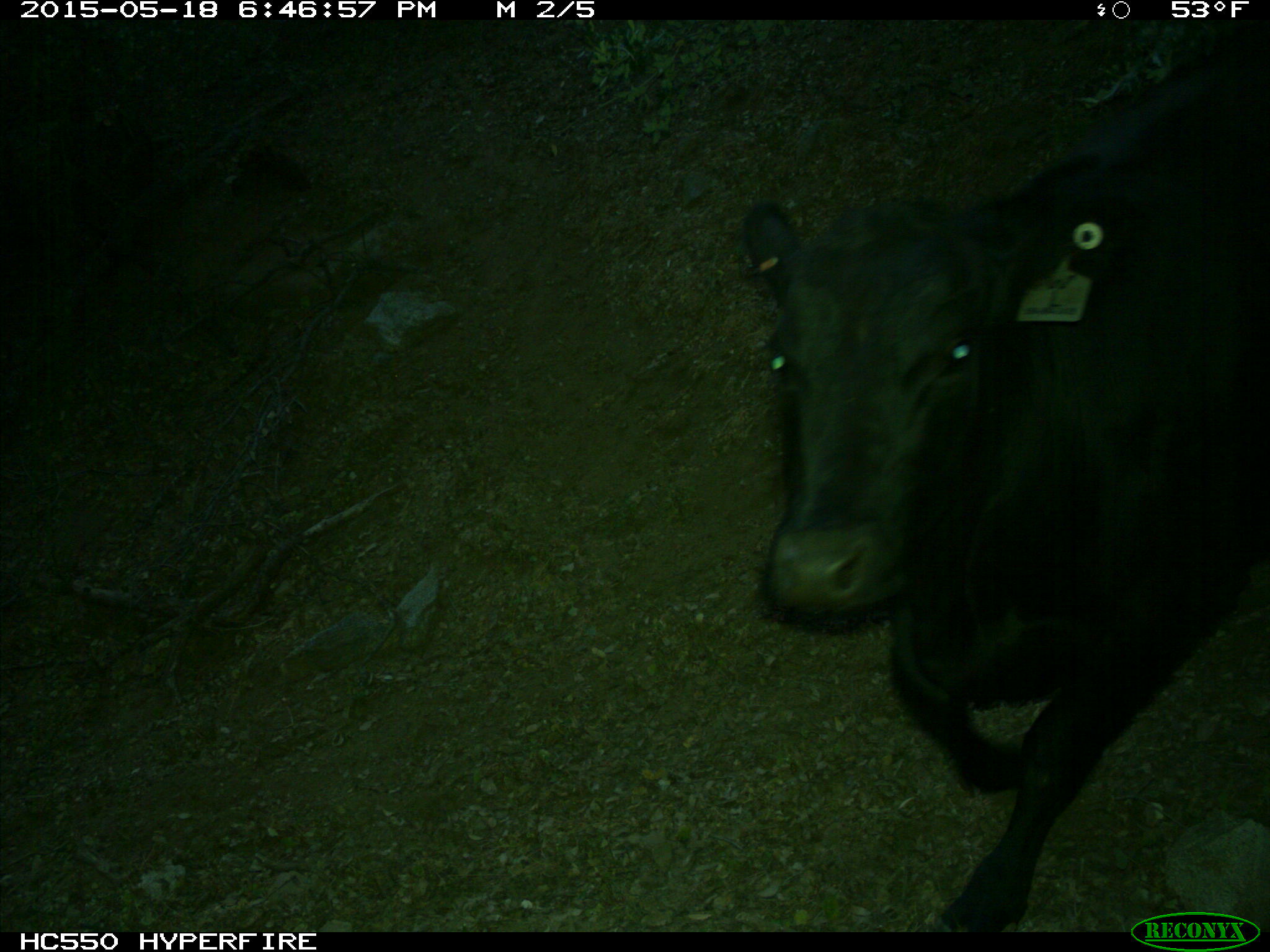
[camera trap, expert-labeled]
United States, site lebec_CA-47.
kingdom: Animalia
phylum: Chordata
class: Mammalia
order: Artiodactyla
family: Bovidae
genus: Bos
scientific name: Bos taurus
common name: domestic cow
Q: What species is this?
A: Bos taurus (domestic cow).